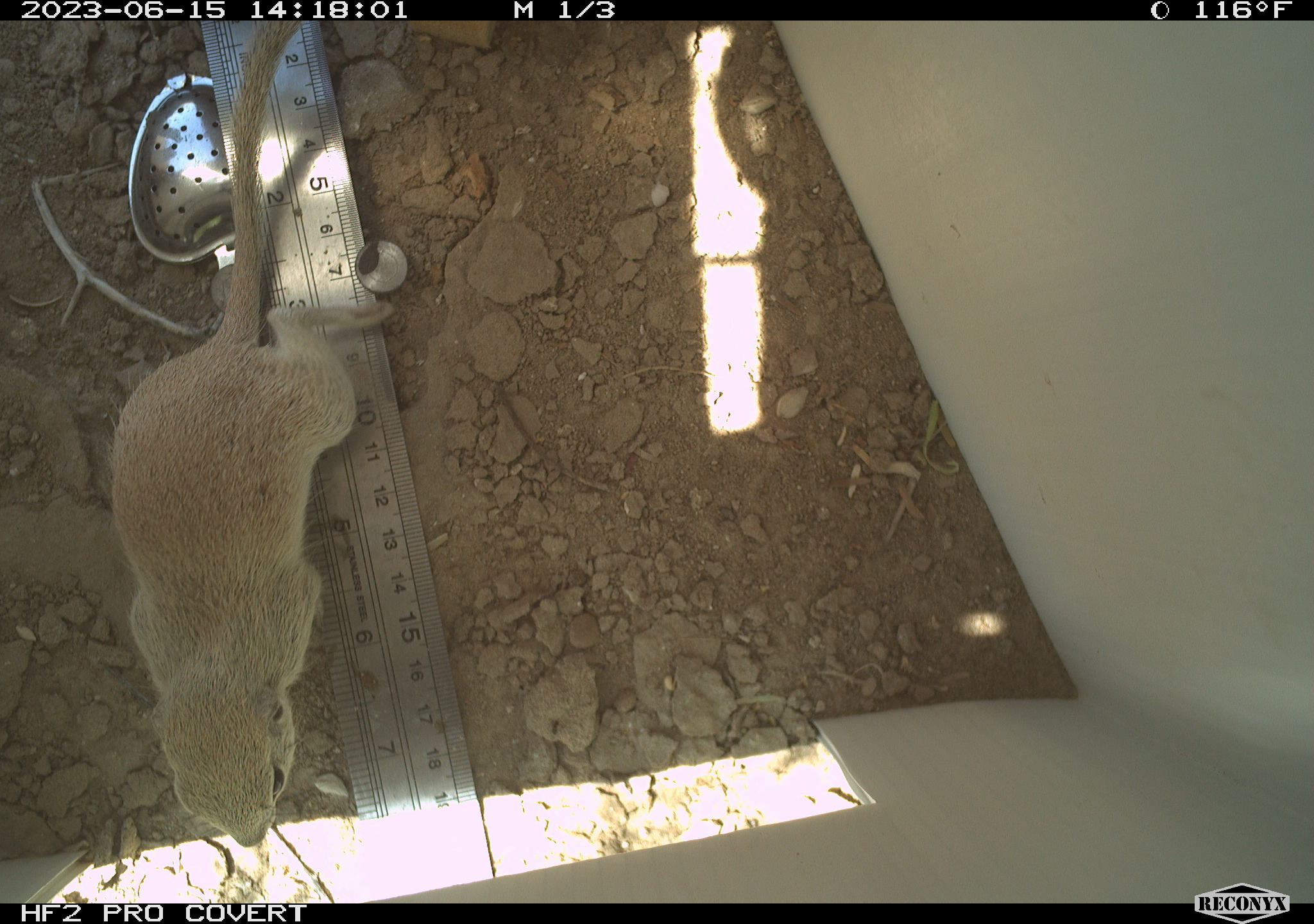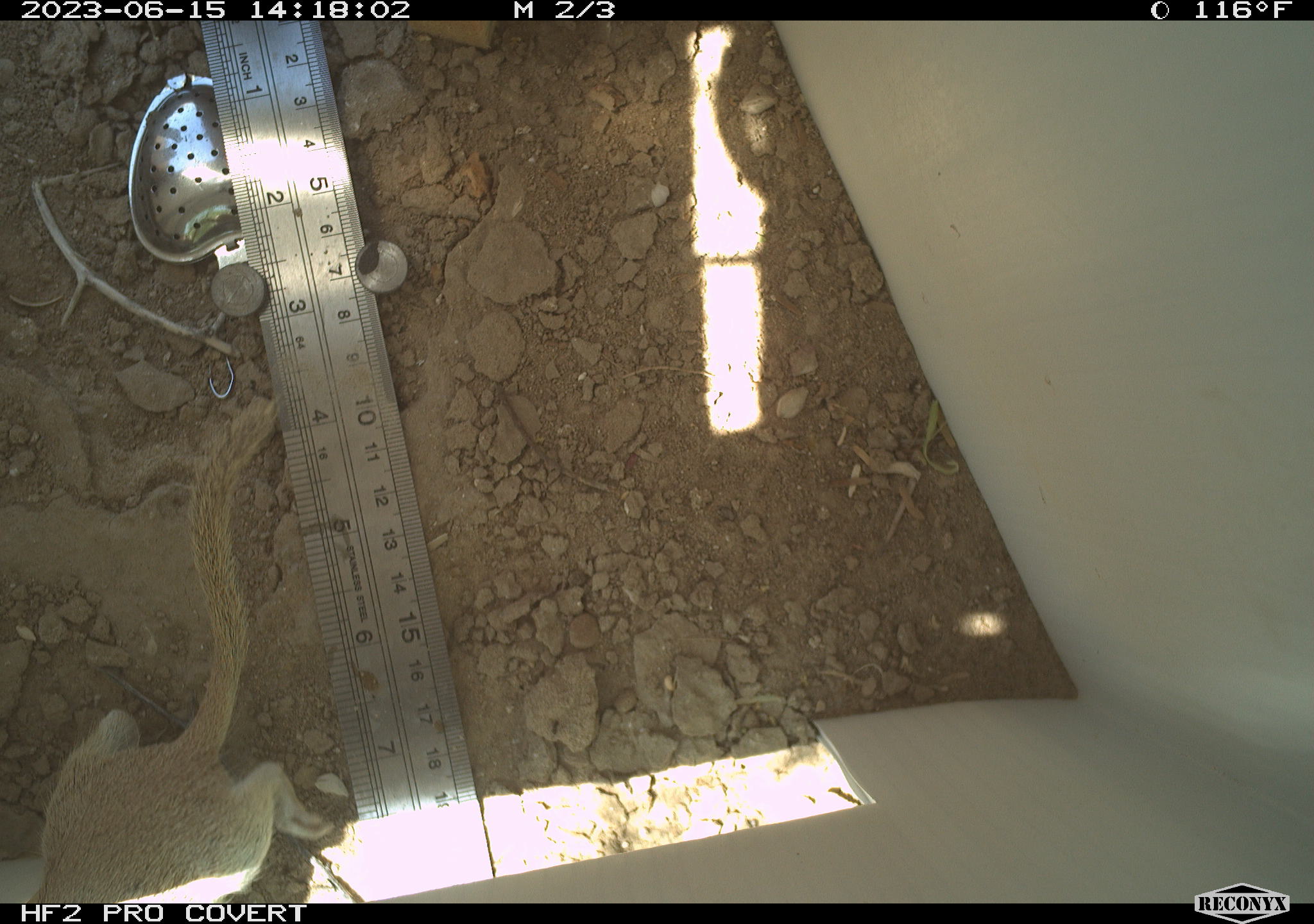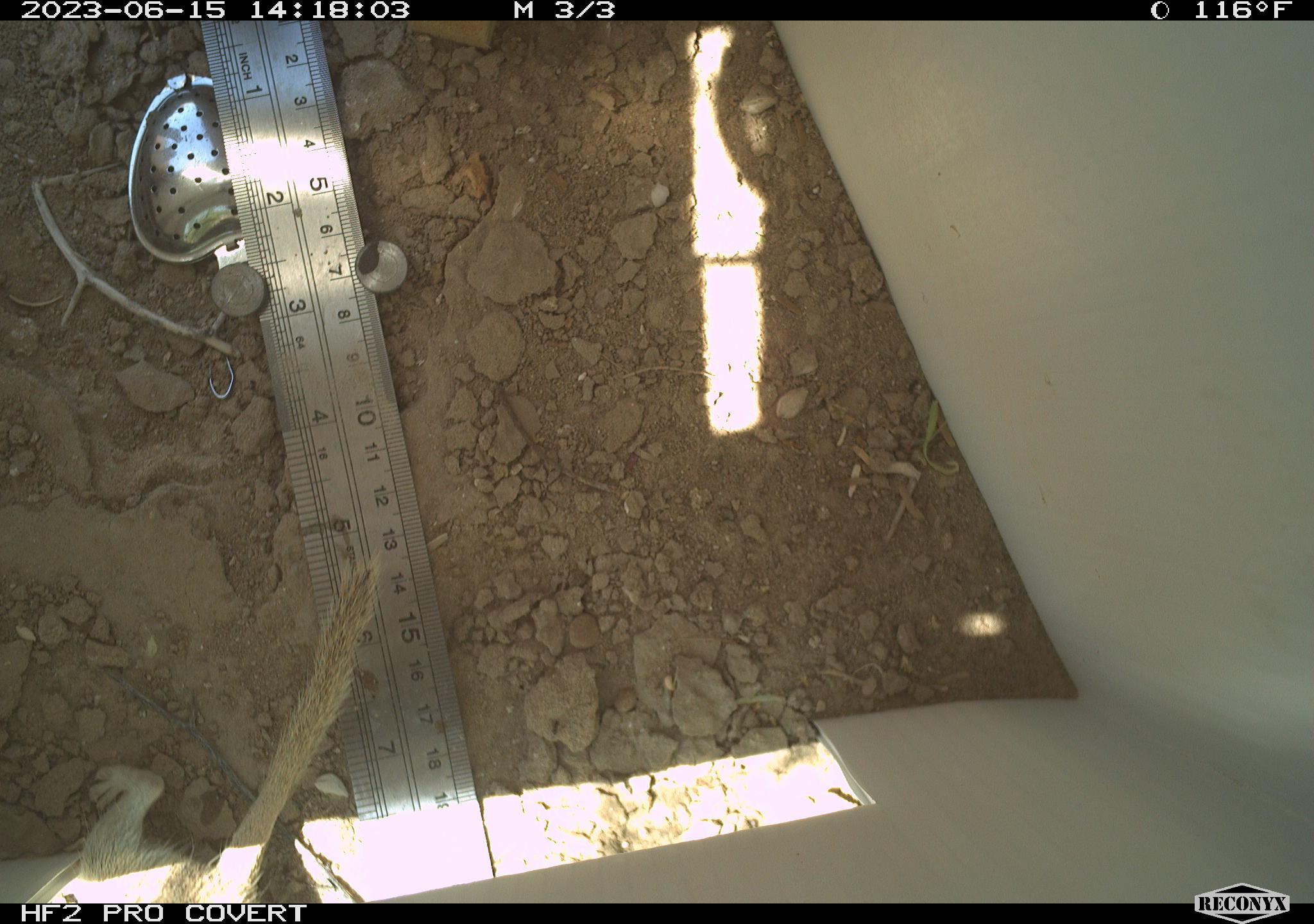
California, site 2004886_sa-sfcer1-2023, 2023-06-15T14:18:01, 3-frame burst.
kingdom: Animalia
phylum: Chordata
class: Mammalia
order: Rodentia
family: Sciuridae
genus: Xerospermophilus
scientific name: Xerospermophilus tereticaudus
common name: round-tailed ground squirrel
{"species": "round-tailed ground squirrel (Xerospermophilus tereticaudus)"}